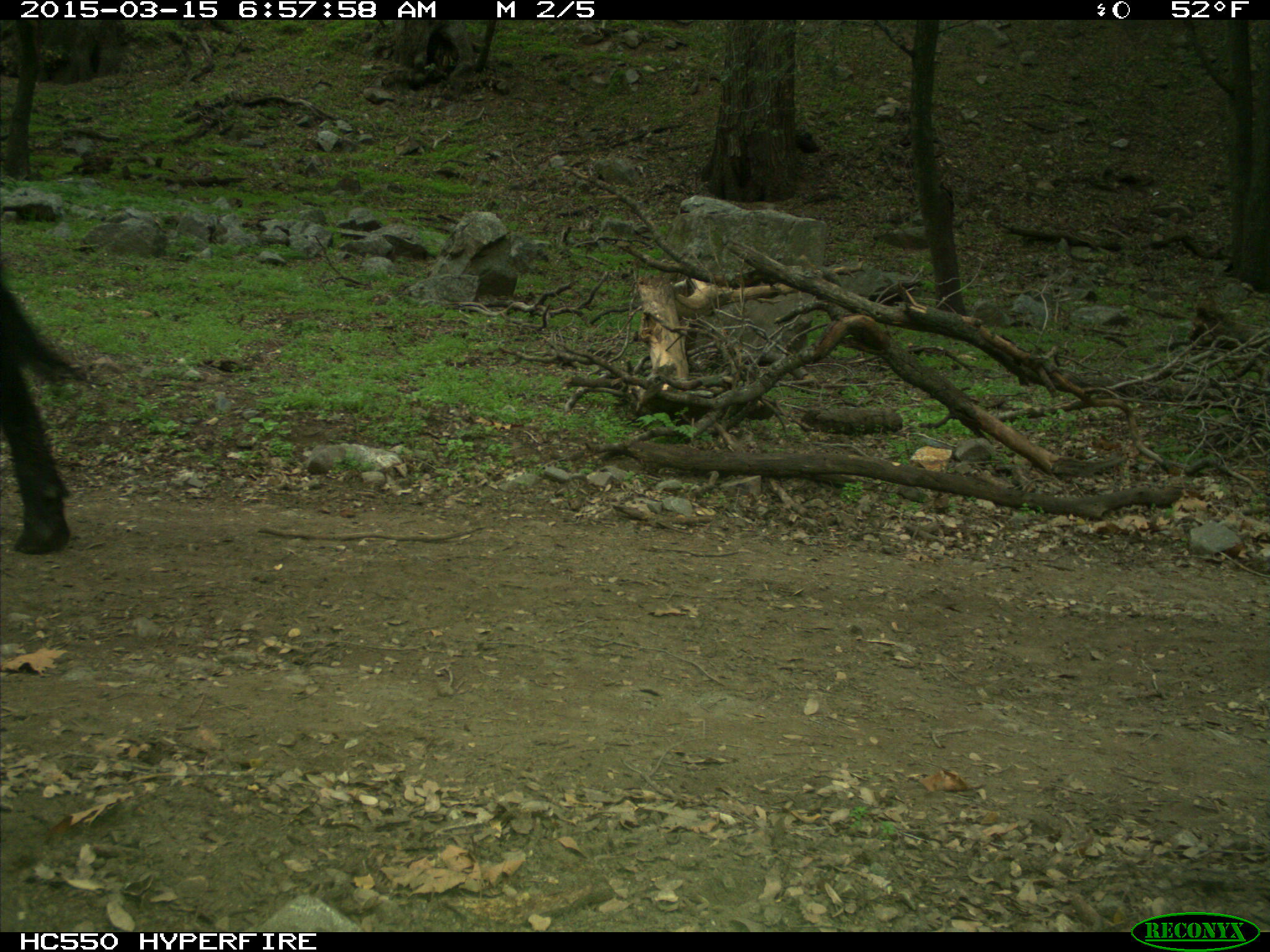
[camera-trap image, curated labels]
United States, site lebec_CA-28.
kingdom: Animalia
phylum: Chordata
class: Mammalia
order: Artiodactyla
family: Bovidae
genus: Bos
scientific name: Bos taurus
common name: domestic cow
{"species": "Bos taurus (domestic cow)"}